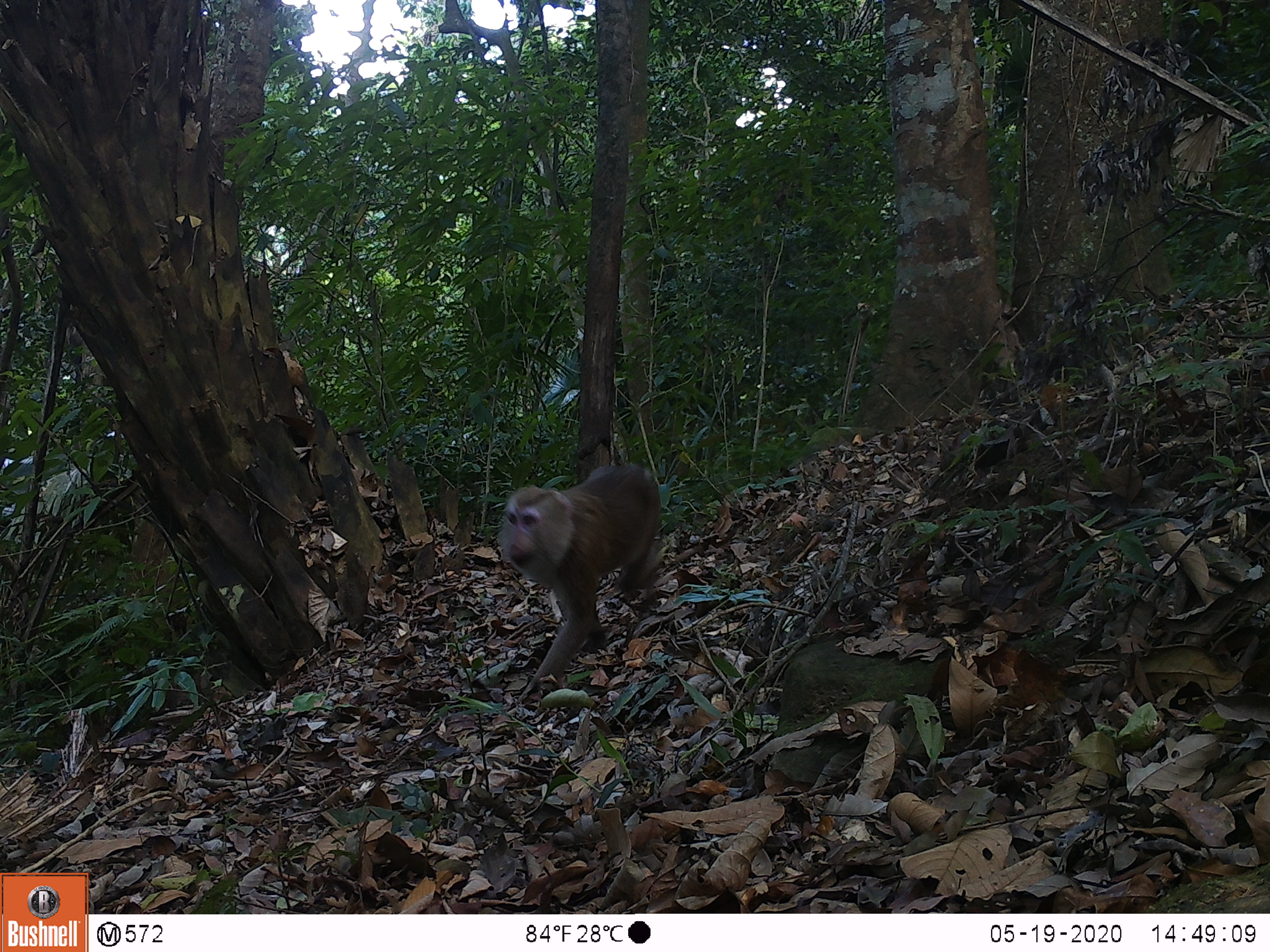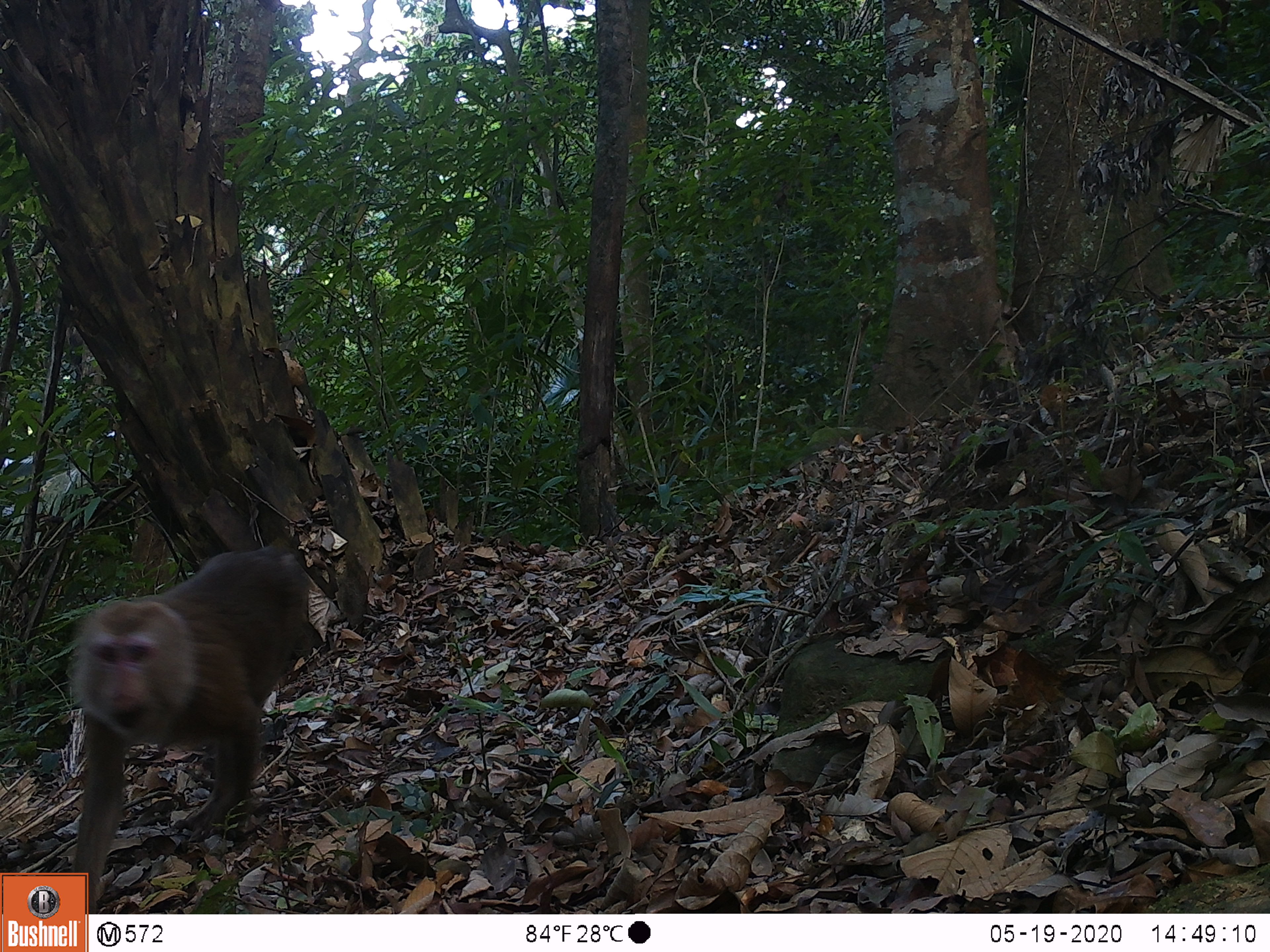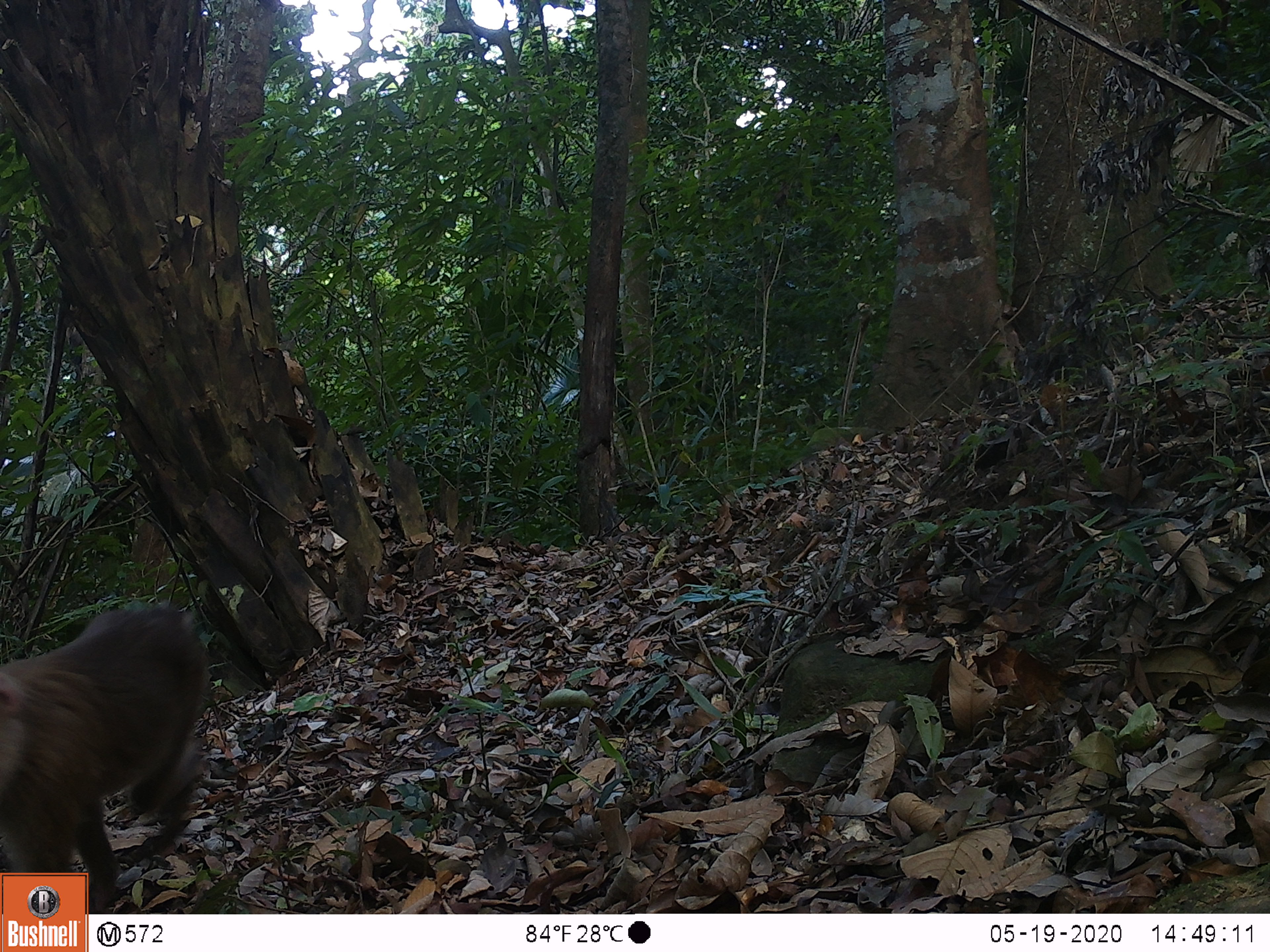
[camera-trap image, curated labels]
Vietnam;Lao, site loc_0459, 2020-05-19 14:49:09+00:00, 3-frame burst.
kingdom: Animalia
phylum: Chordata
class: Mammalia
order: Primates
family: Cercopithecidae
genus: Macaca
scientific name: Macaca nemestrina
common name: pig-tailed macaque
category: pig tailed macaque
Pig tailed macaque (pig-tailed macaque) (Macaca nemestrina). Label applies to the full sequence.